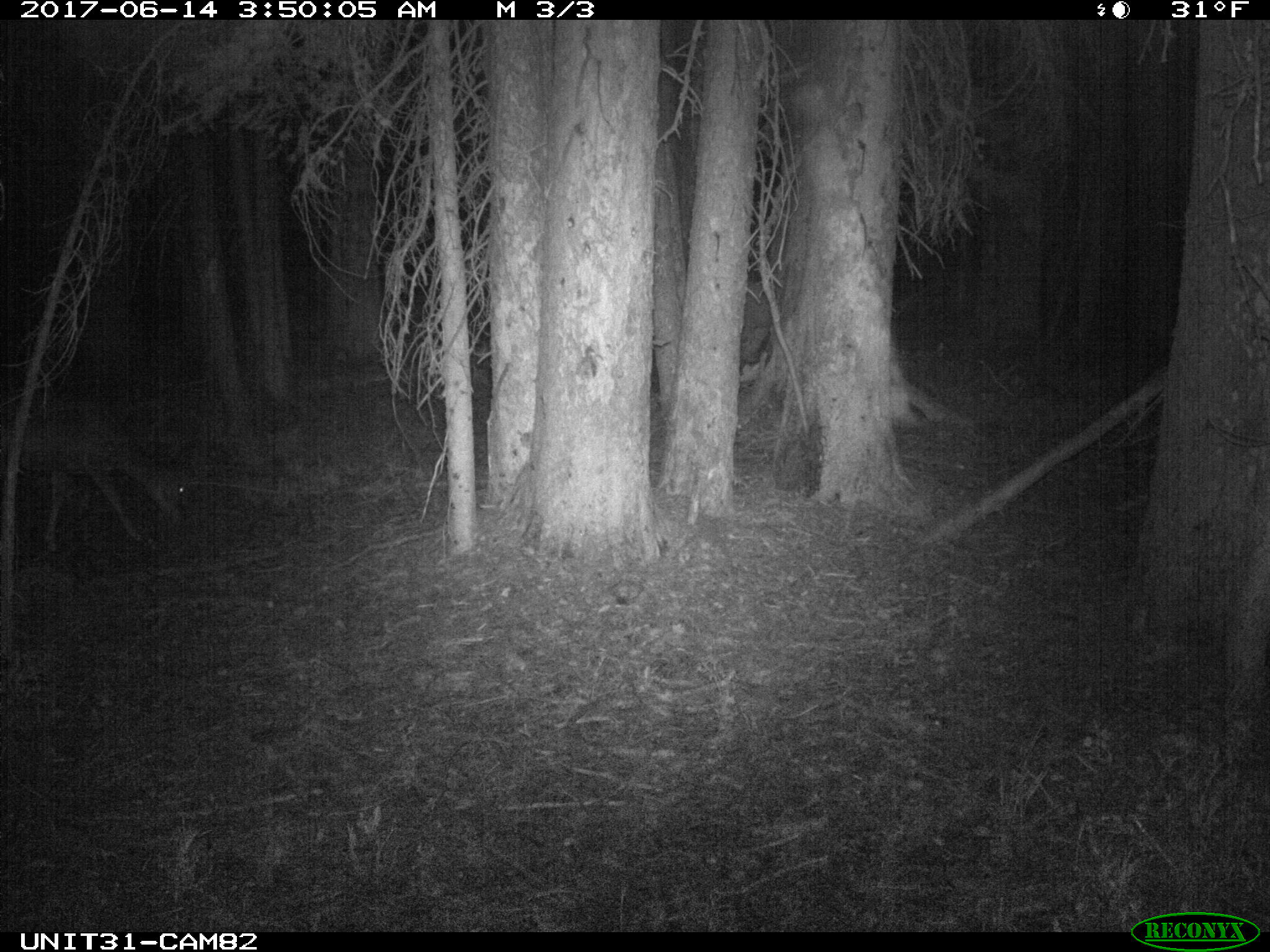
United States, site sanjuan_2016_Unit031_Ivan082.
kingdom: Animalia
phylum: Chordata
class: Mammalia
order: Artiodactyla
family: Cervidae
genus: Odocoileus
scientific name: Odocoileus hemionus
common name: mule deer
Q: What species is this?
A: Odocoileus hemionus (mule deer).